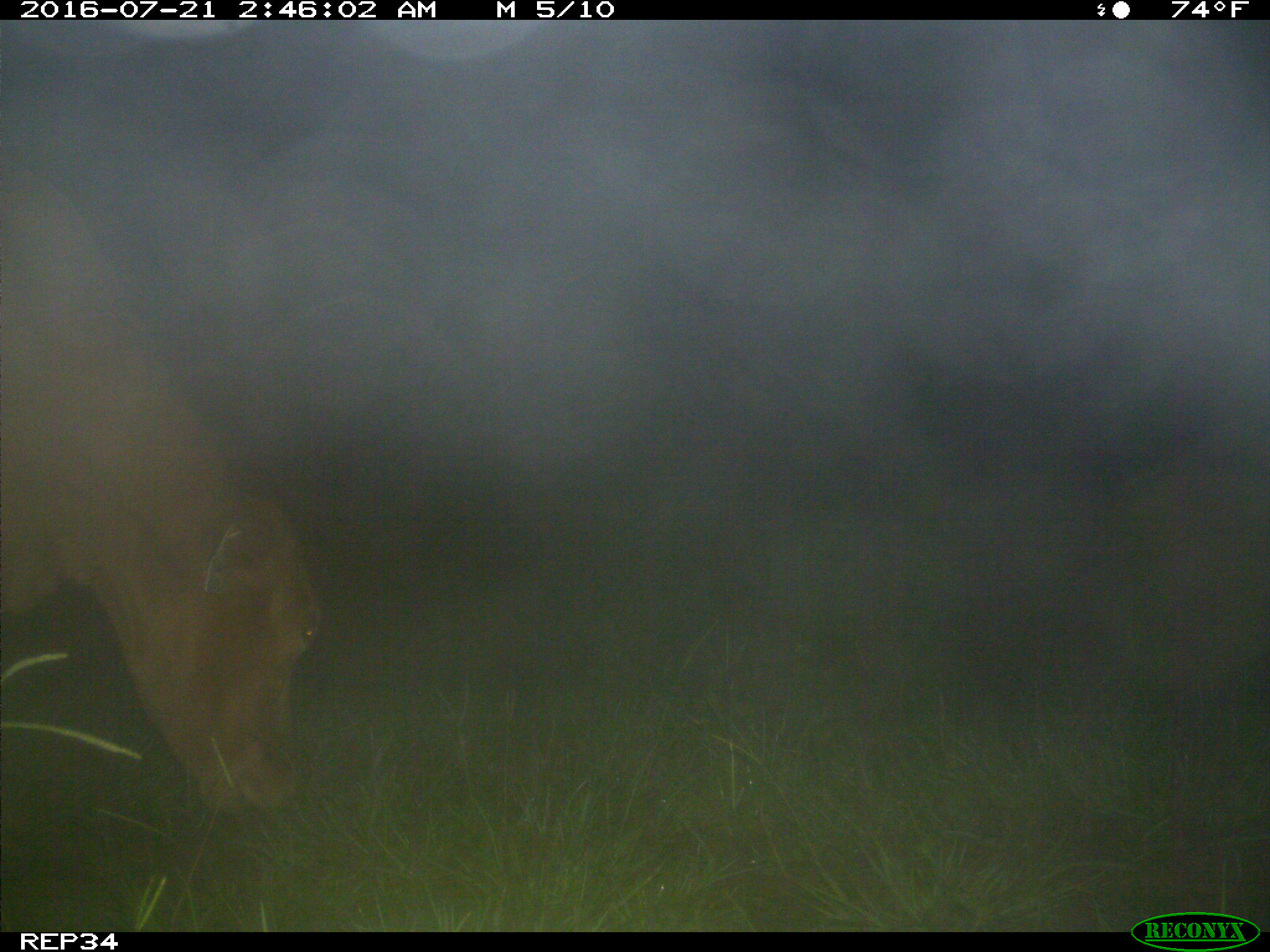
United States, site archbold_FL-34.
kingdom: Animalia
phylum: Chordata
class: Mammalia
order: Artiodactyla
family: Bovidae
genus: Bos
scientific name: Bos taurus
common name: domestic cow